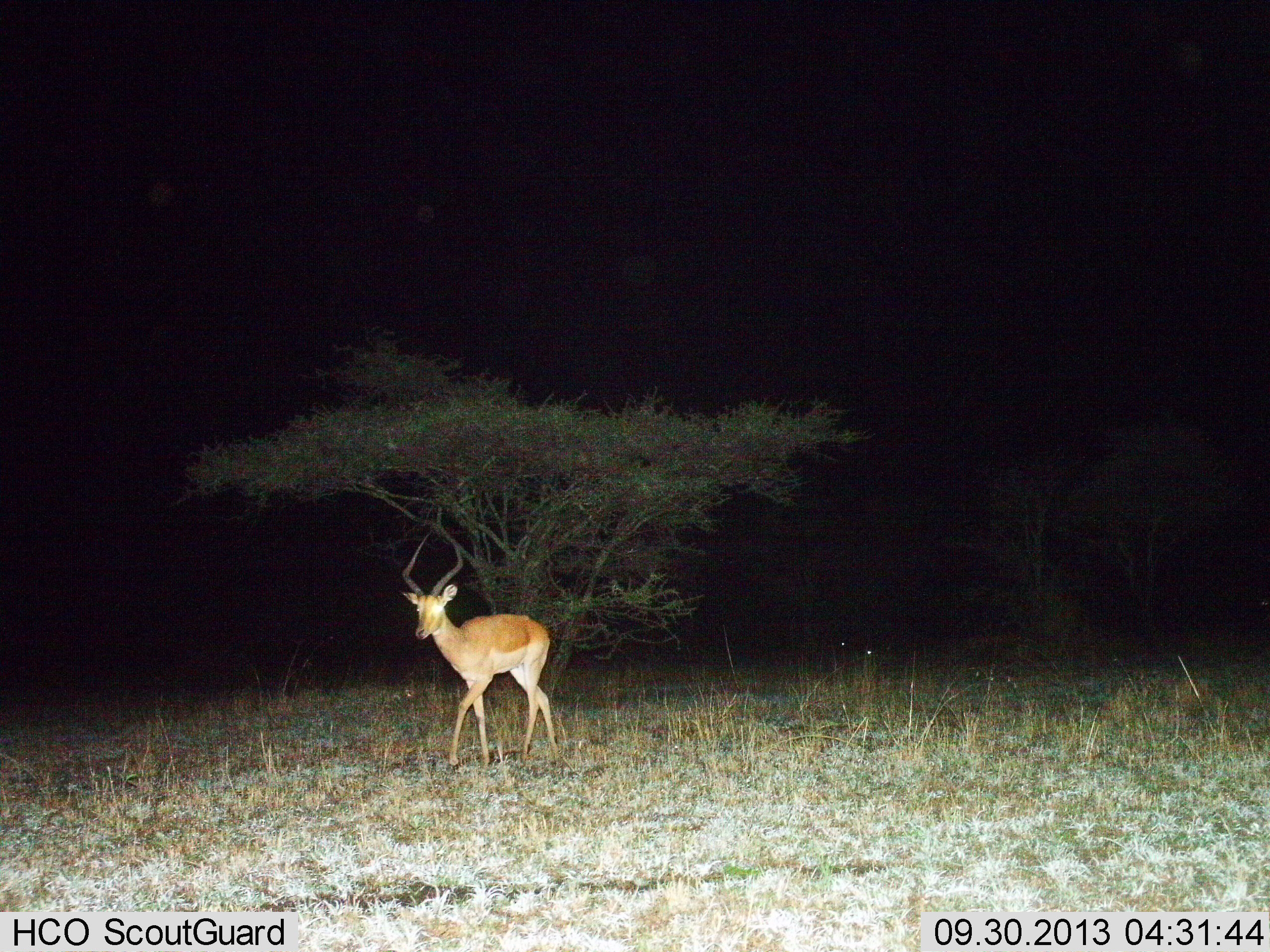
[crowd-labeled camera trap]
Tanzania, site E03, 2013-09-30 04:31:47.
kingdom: Animalia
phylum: Chordata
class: Mammalia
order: Artiodactyla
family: Bovidae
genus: Aepyceros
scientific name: Aepyceros melampus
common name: impala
Impala (Aepyceros melampus), count 1. Behavior (volunteer vote fractions): standing 10%, resting 0%, moving 90%, interacting 0%. Young present (vote fraction): 0%. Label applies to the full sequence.